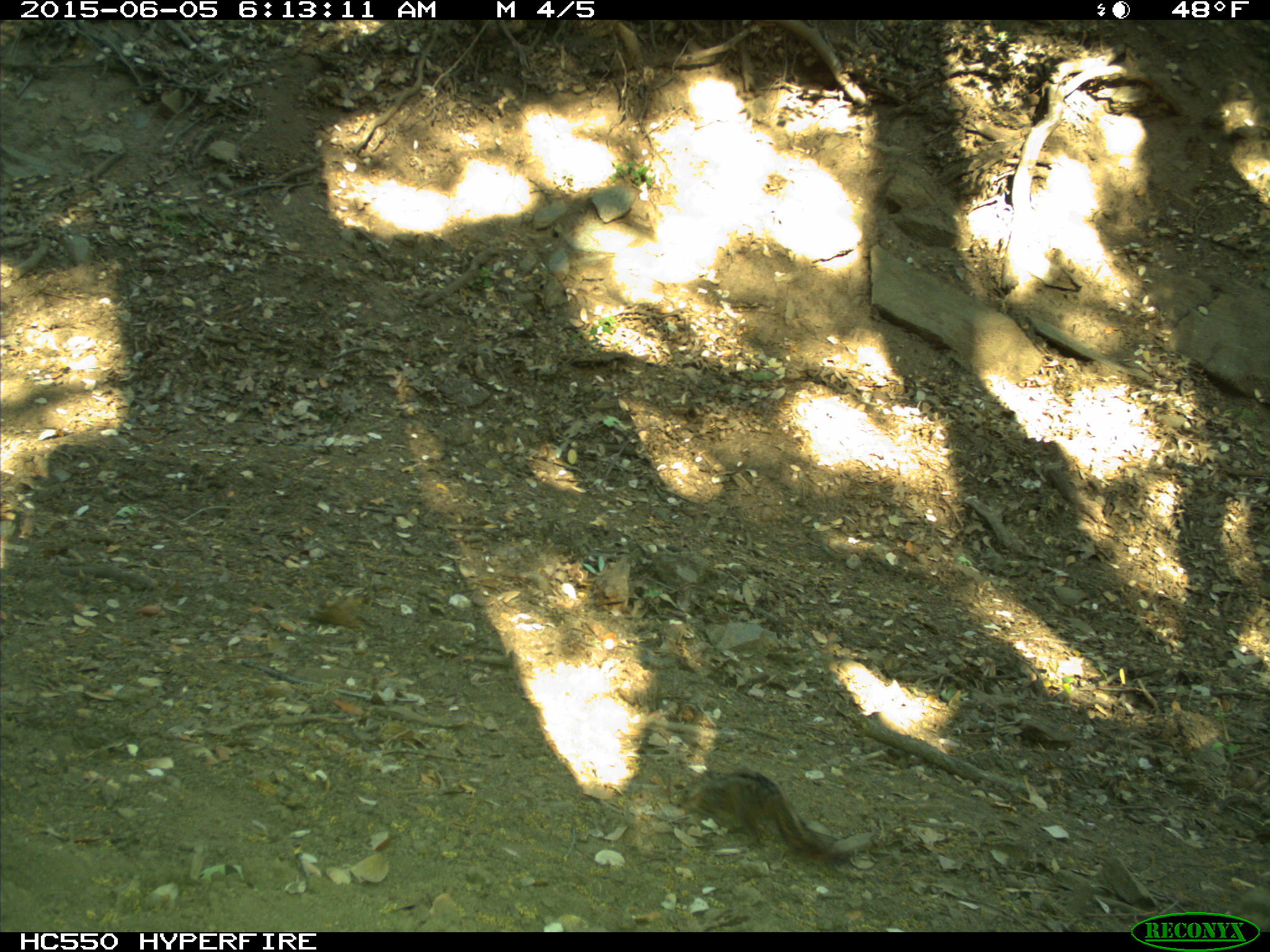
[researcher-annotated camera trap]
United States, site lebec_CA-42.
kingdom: Animalia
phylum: Chordata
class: Mammalia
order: Rodentia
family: Sciuridae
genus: Tamias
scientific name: Tamias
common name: chipmunk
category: unidentified chipmunk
Unidentified chipmunk (chipmunk) (Tamias).